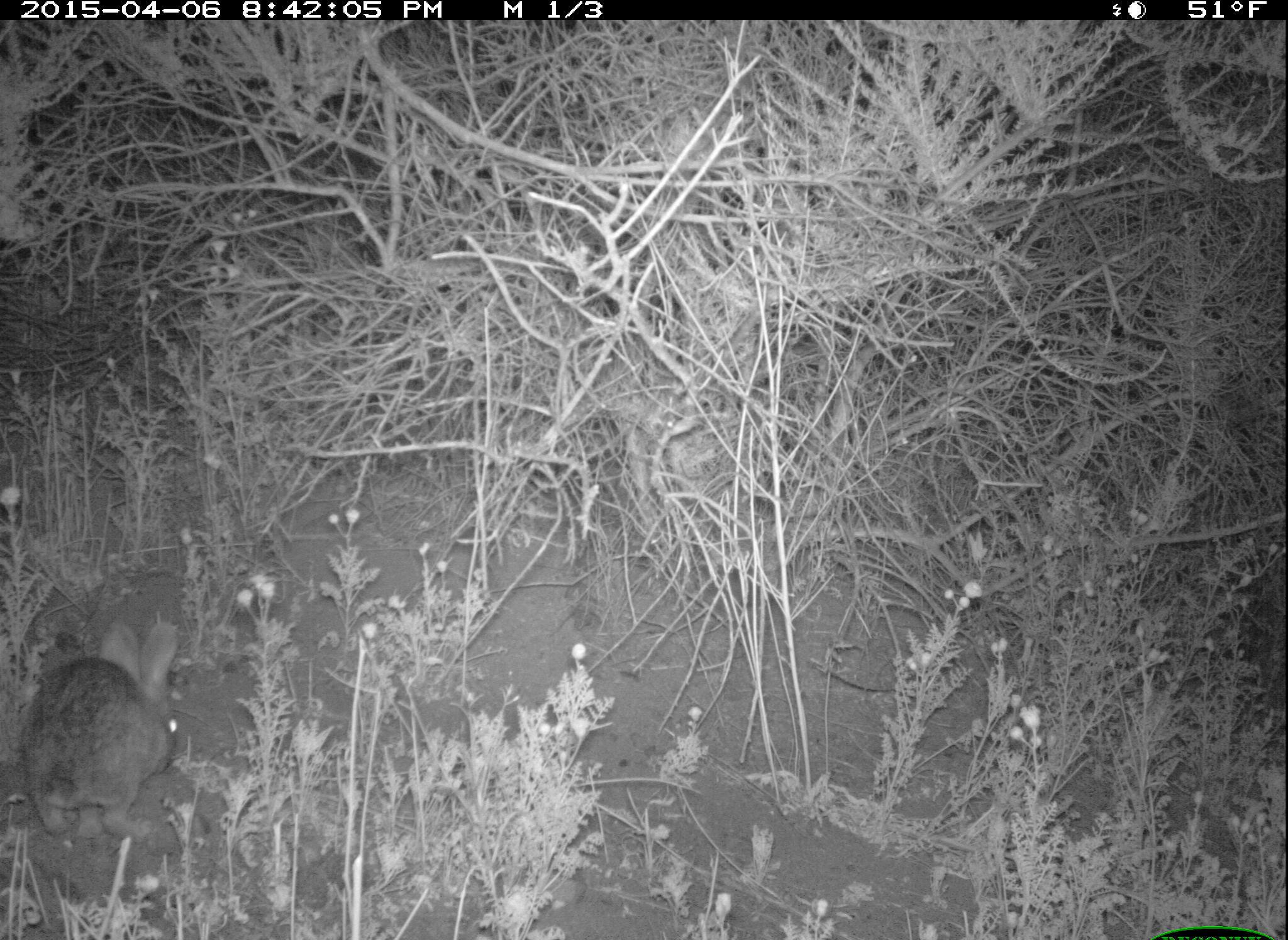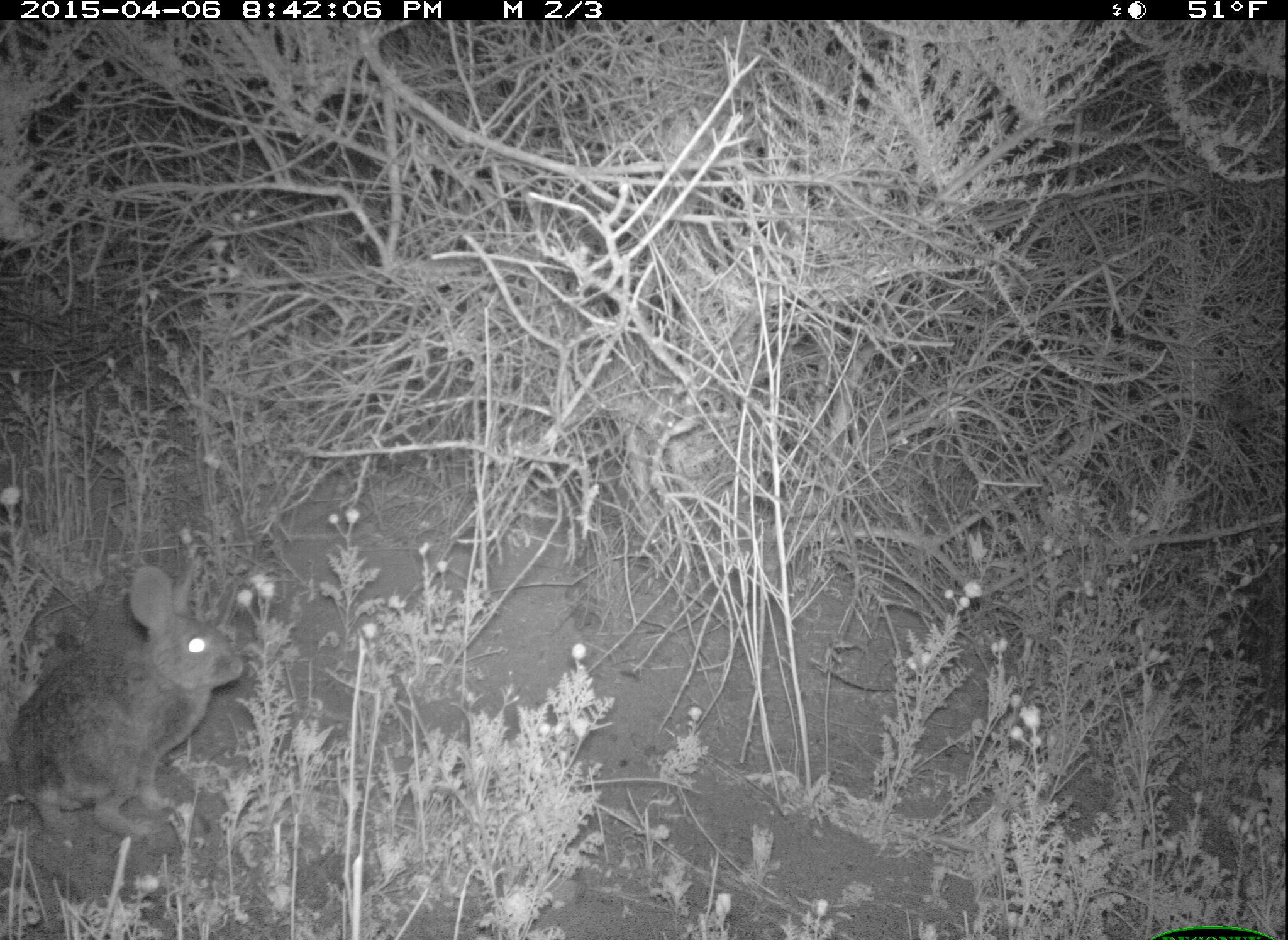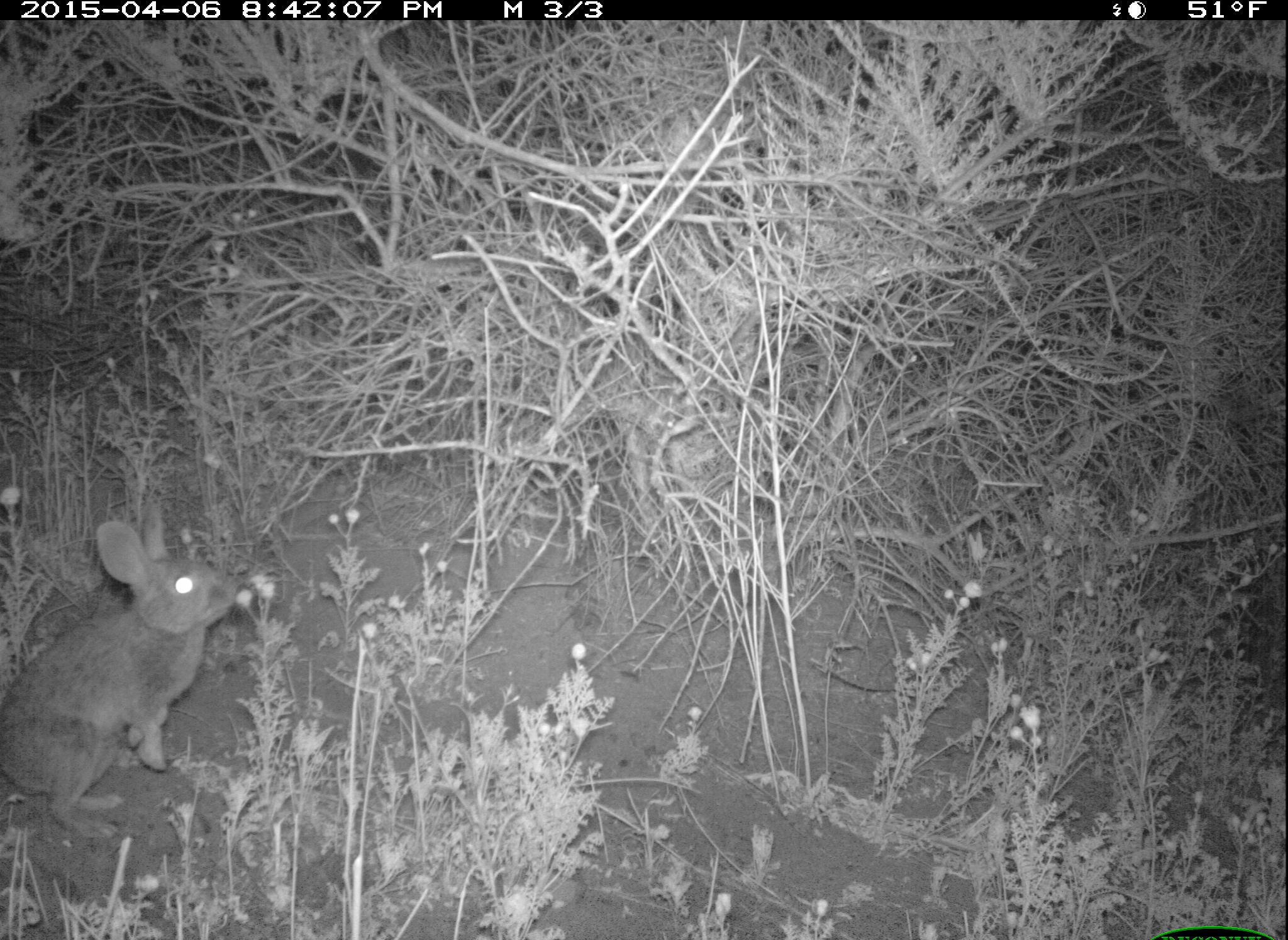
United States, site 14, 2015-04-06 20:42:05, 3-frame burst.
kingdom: Animalia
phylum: Chordata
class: Mammalia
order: Lagomorpha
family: Leporidae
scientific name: Leporidae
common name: rabbits and hares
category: rabbit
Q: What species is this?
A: Rabbit (rabbits and hares) (Leporidae).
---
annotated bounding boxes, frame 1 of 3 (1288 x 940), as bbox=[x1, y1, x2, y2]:
rabbit: bbox=[19, 618, 189, 841]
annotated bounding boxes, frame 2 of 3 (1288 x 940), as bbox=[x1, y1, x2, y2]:
rabbit: bbox=[4, 562, 249, 846]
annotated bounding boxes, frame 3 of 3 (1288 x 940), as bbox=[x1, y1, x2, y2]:
rabbit: bbox=[0, 507, 243, 837]